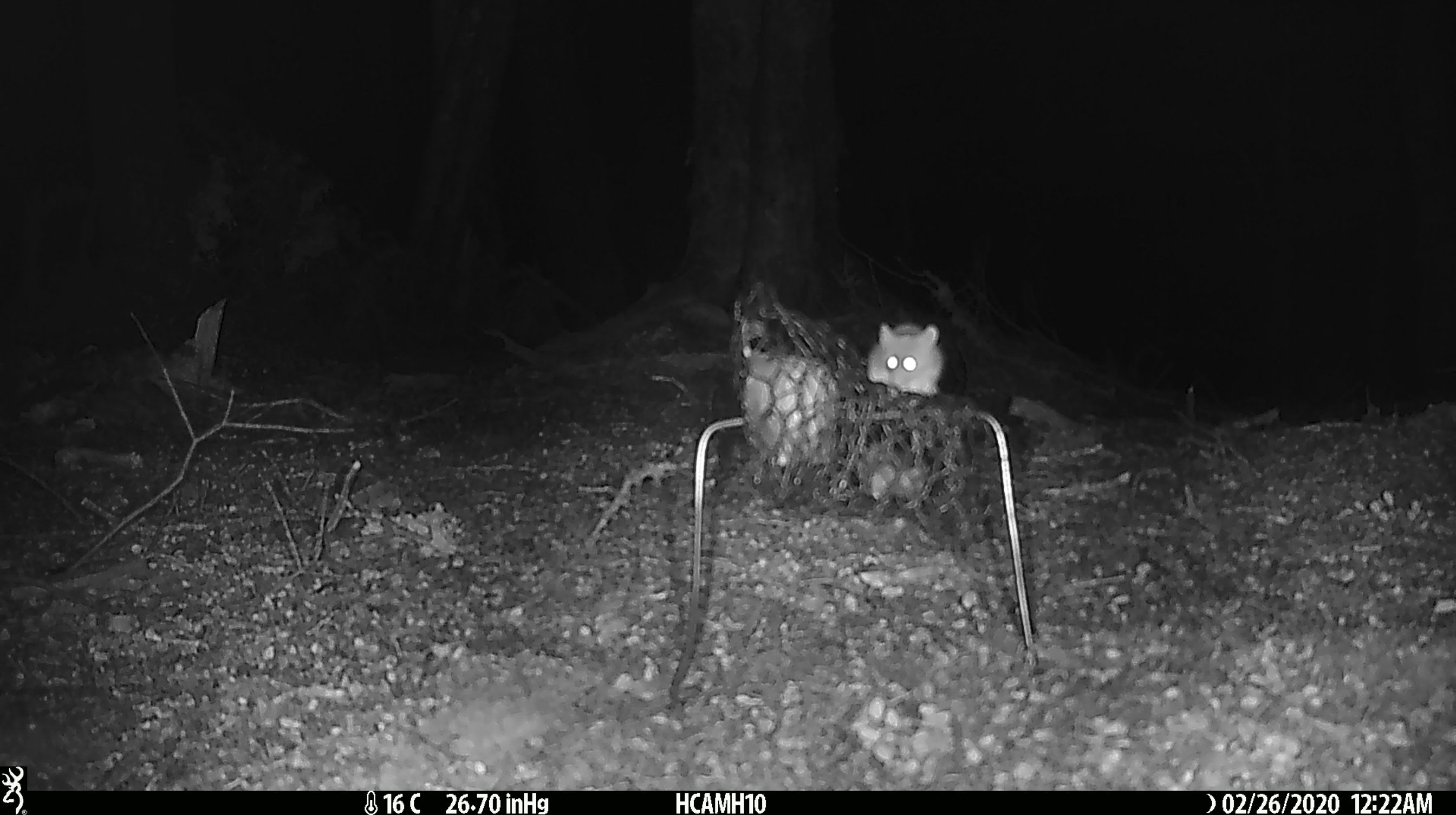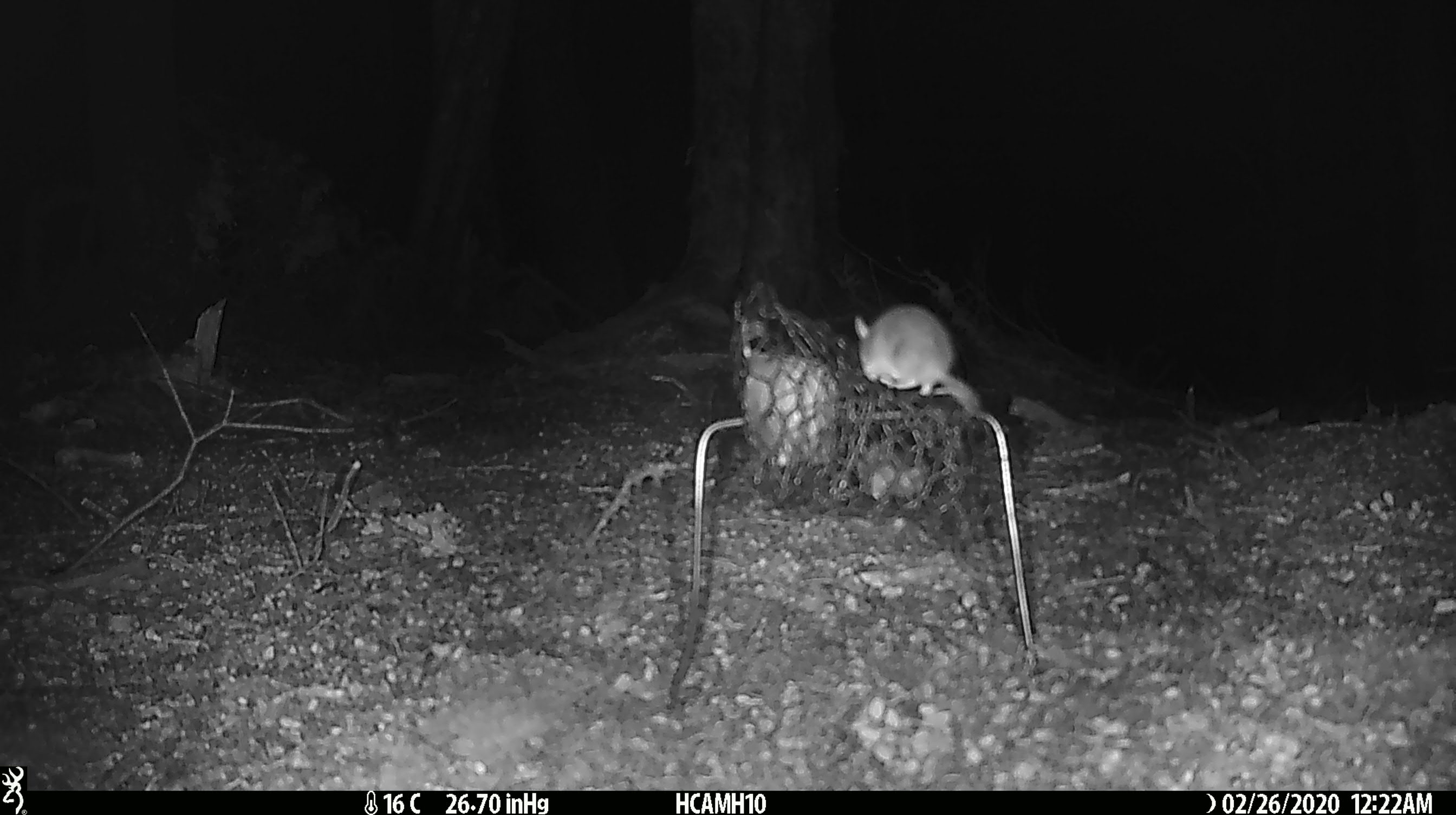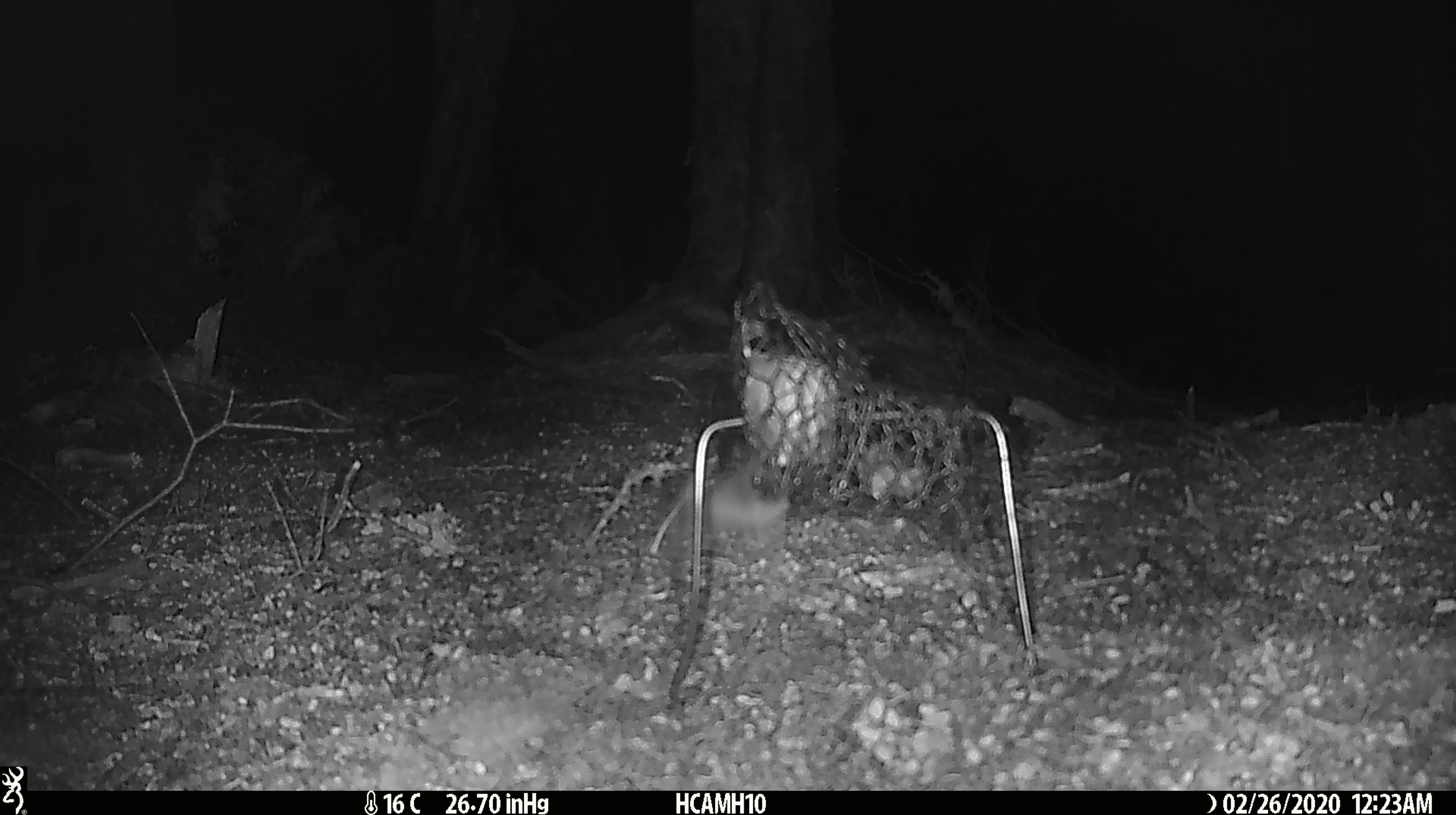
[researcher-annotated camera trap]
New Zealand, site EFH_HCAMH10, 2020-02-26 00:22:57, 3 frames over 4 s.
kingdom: Animalia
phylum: Chordata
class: Mammalia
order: Rodentia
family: Muridae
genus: Mus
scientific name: Mus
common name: mouse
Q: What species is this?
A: Mouse (Mus).